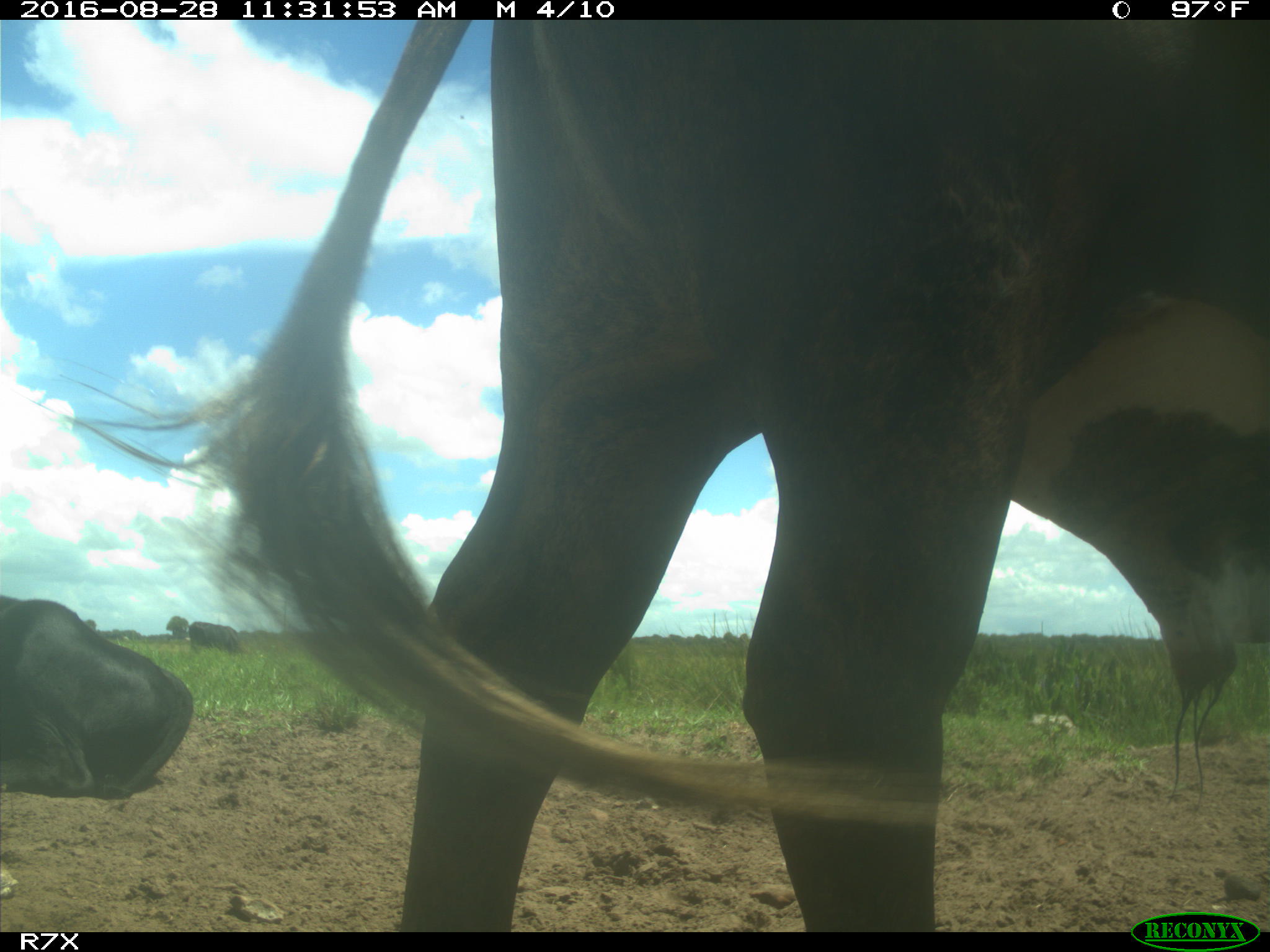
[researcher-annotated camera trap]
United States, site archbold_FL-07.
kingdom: Animalia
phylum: Chordata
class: Mammalia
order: Artiodactyla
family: Bovidae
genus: Bos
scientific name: Bos taurus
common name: domestic cow